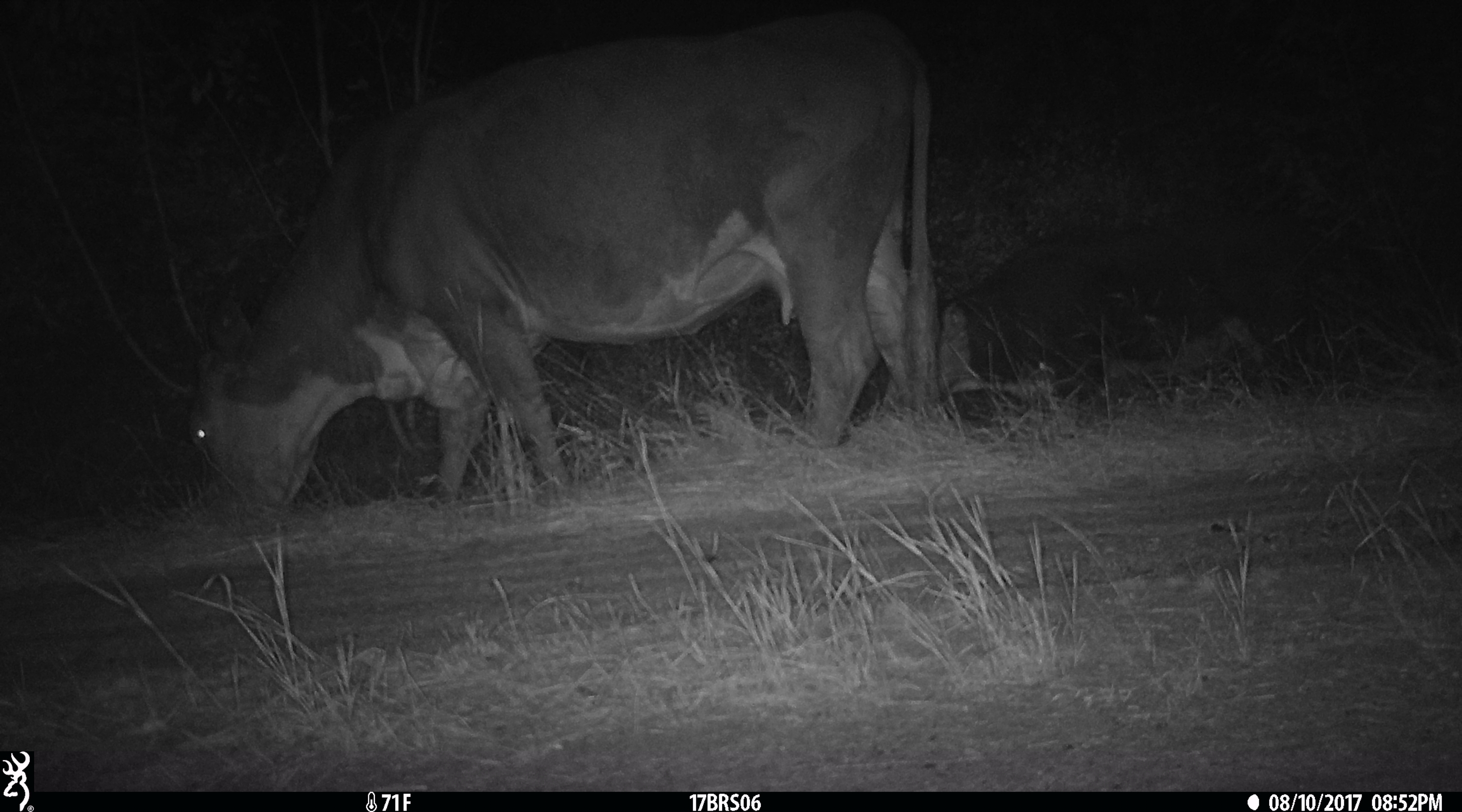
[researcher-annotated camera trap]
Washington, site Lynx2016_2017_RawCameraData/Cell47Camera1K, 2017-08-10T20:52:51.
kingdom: Animalia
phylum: Chordata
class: Mammalia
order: Artiodactyla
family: Bovidae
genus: Bos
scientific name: Bos taurus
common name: domestic cattle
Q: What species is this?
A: Domestic cattle (Bos taurus).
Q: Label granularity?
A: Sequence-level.